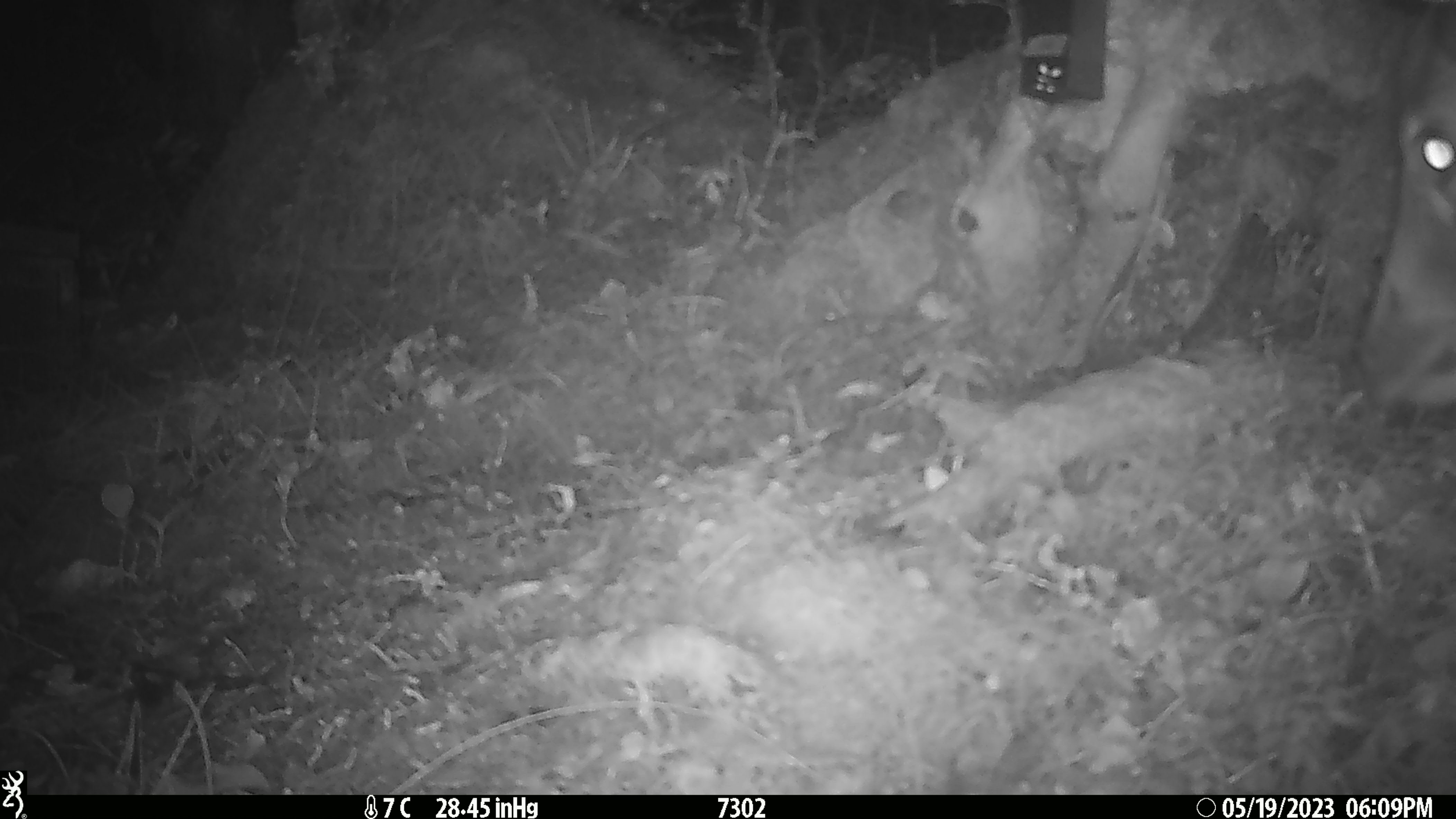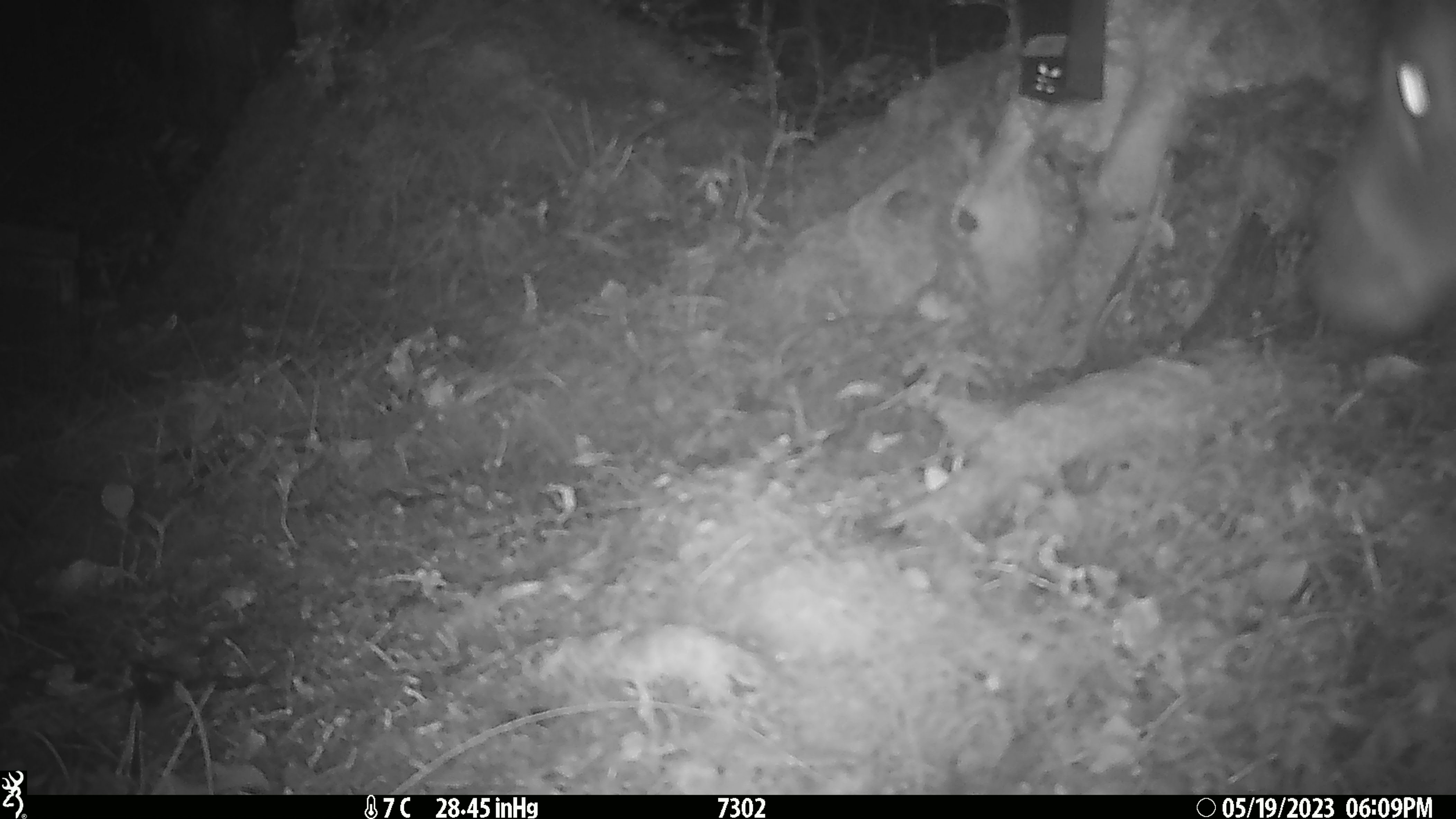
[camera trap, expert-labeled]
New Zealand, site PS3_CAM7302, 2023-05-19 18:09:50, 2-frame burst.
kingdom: Animalia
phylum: Chordata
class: Mammalia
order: Artiodactyla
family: Cervidae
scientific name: Cervidae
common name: deer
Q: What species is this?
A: Deer (Cervidae).